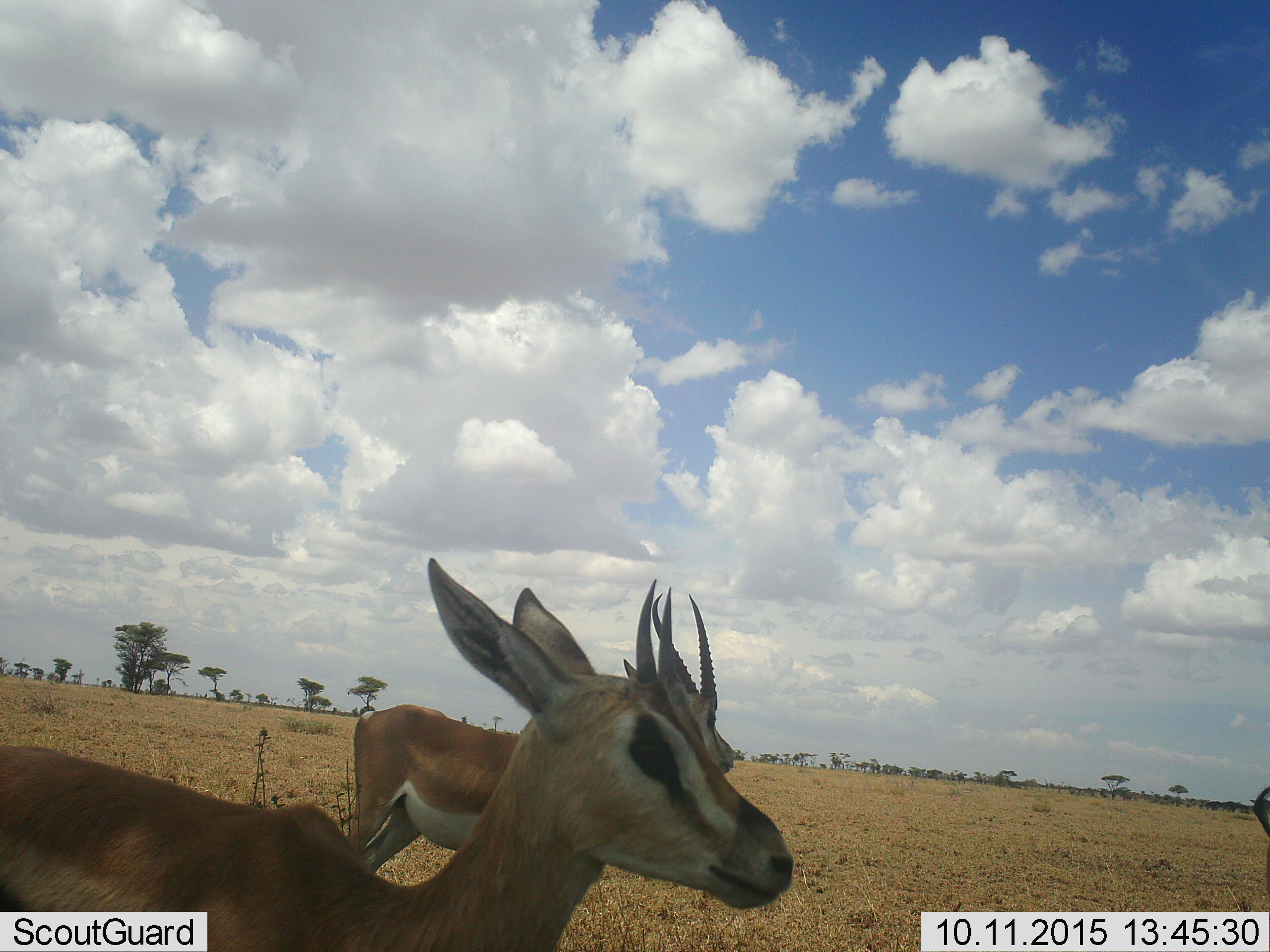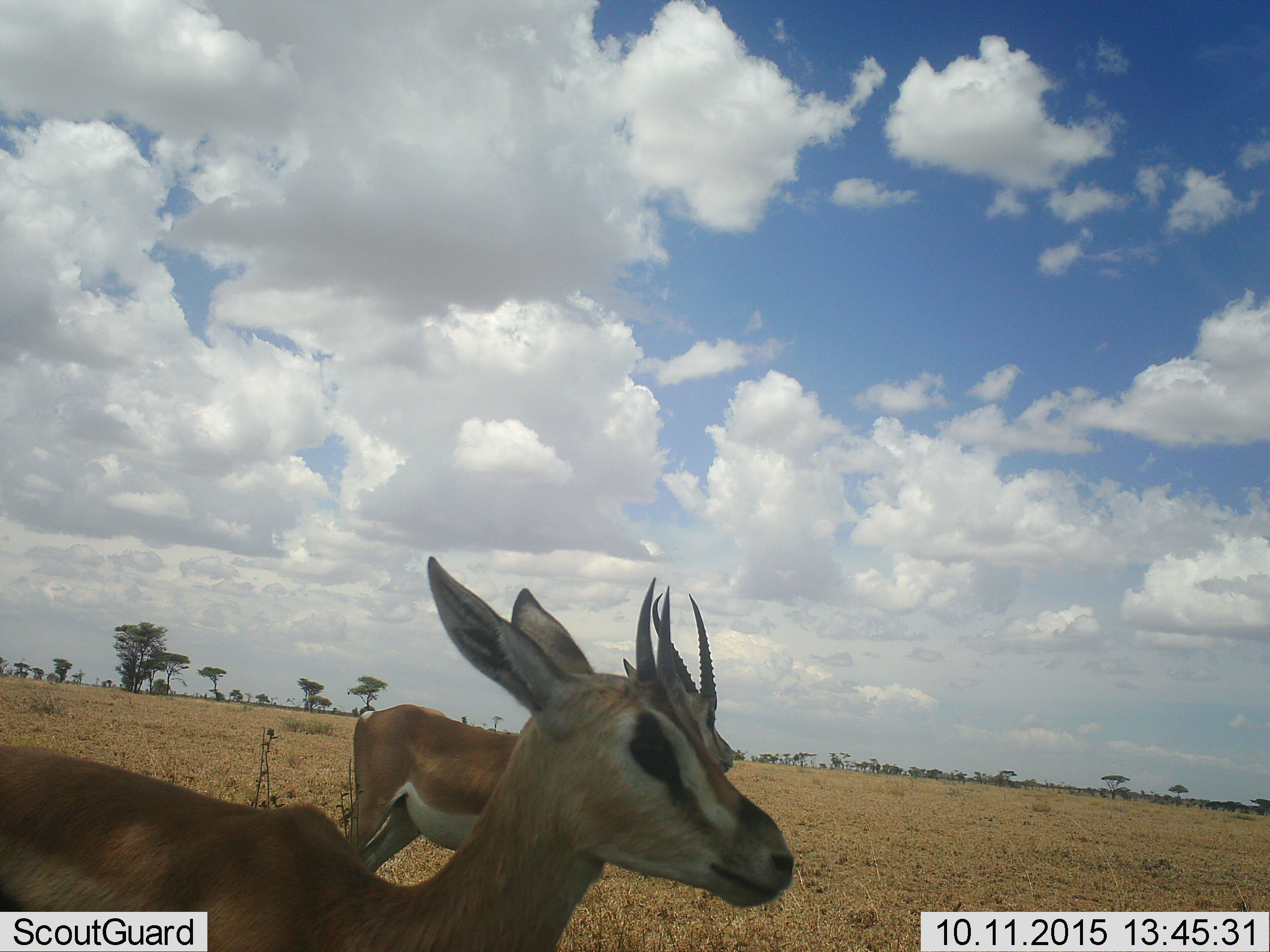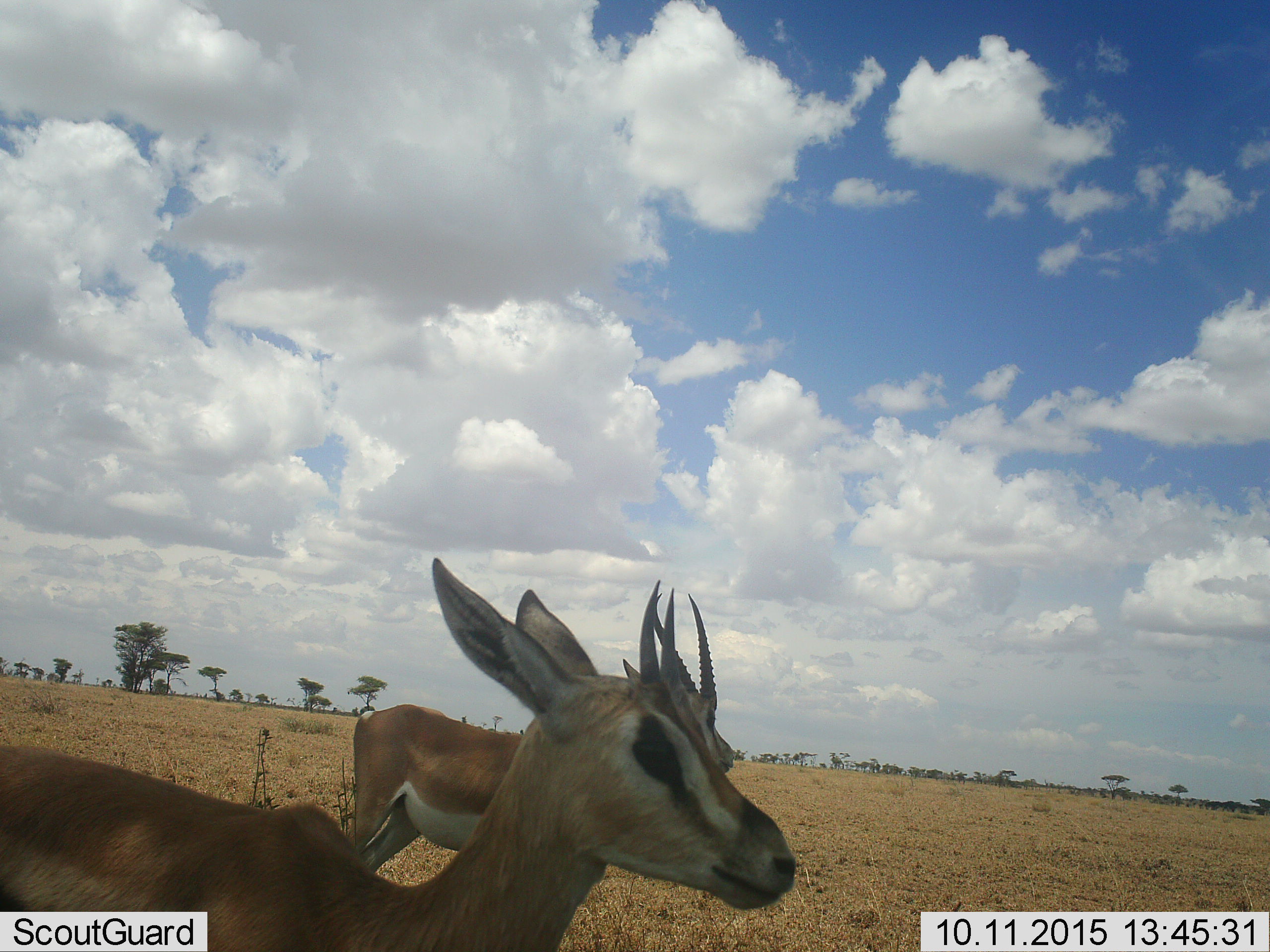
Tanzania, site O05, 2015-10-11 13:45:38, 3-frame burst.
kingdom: Animalia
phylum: Chordata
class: Mammalia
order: Artiodactyla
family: Bovidae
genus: Nanger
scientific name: Nanger granti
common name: grant's gazelle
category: gazellegrants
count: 2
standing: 100%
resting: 0%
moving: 0%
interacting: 0%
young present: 29%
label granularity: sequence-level